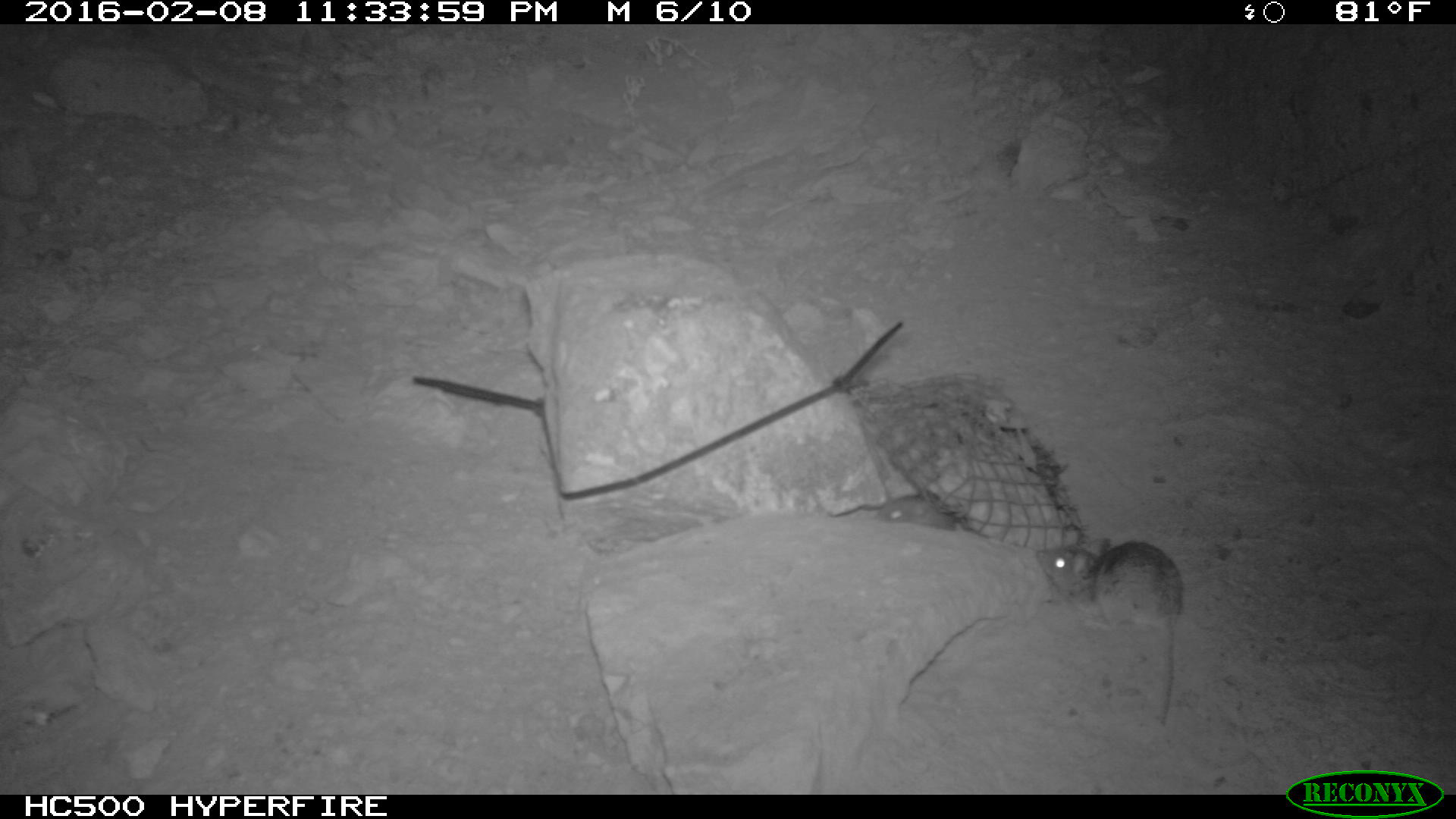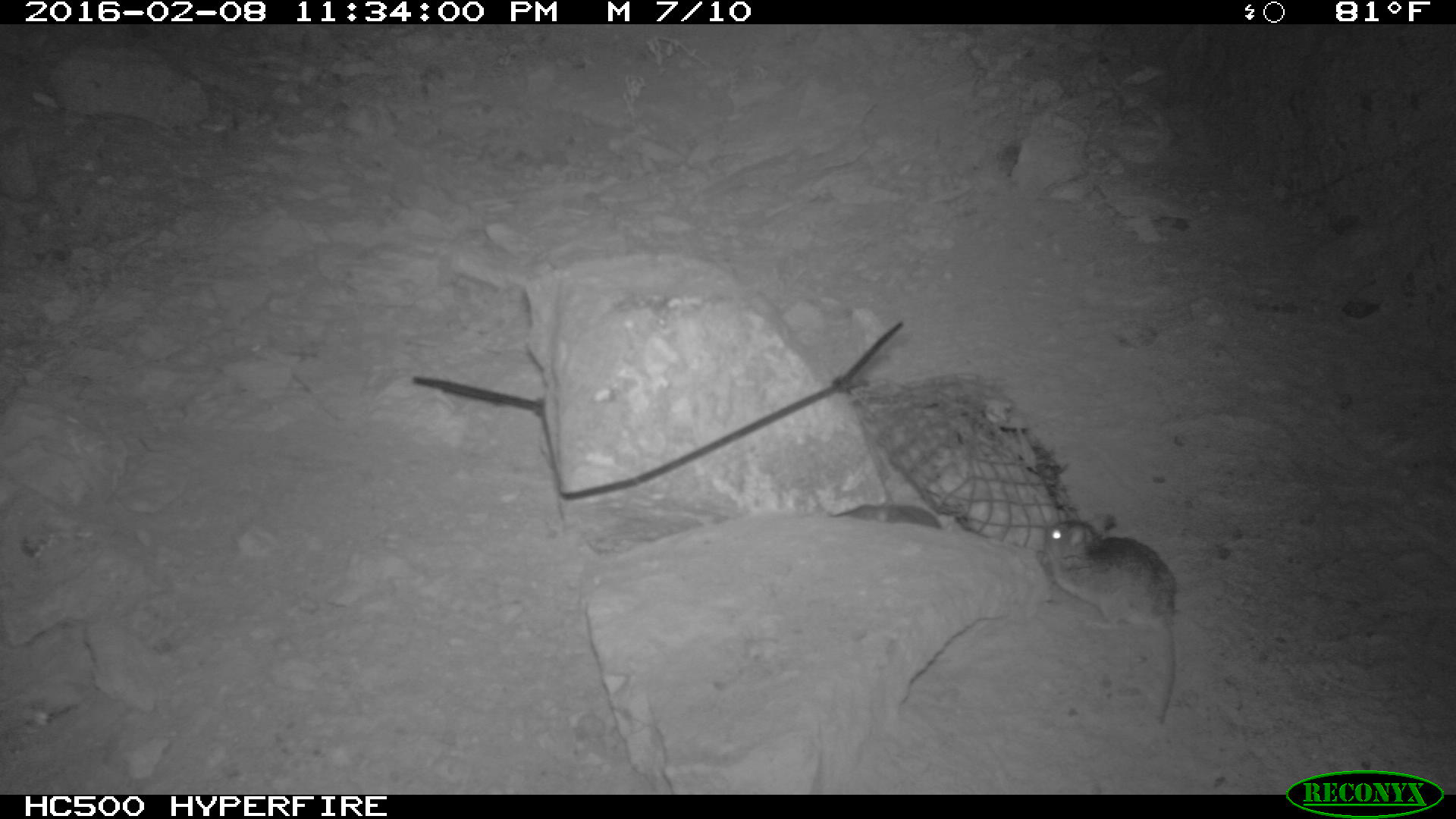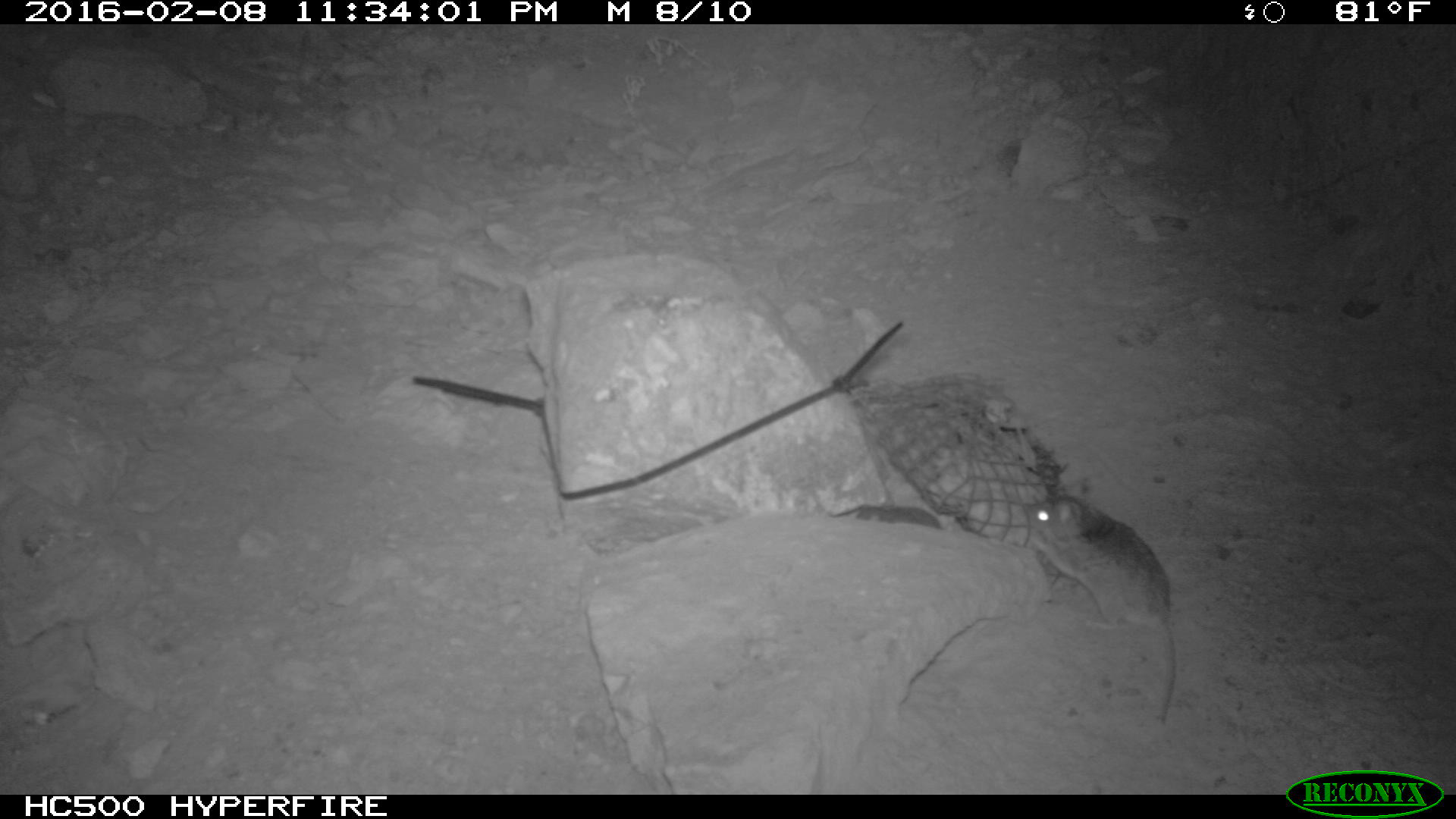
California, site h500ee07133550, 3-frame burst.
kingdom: Animalia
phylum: Chordata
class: Mammalia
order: Rodentia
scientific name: Rodentia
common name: rodent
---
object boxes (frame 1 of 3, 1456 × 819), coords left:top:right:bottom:
rodent: 1037:535:1178:730; 877:494:979:527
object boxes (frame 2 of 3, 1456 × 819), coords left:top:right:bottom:
rodent: 1034:507:1179:726; 833:497:941:523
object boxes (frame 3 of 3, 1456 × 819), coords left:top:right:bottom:
rodent: 1021:488:1178:726; 824:489:943:526